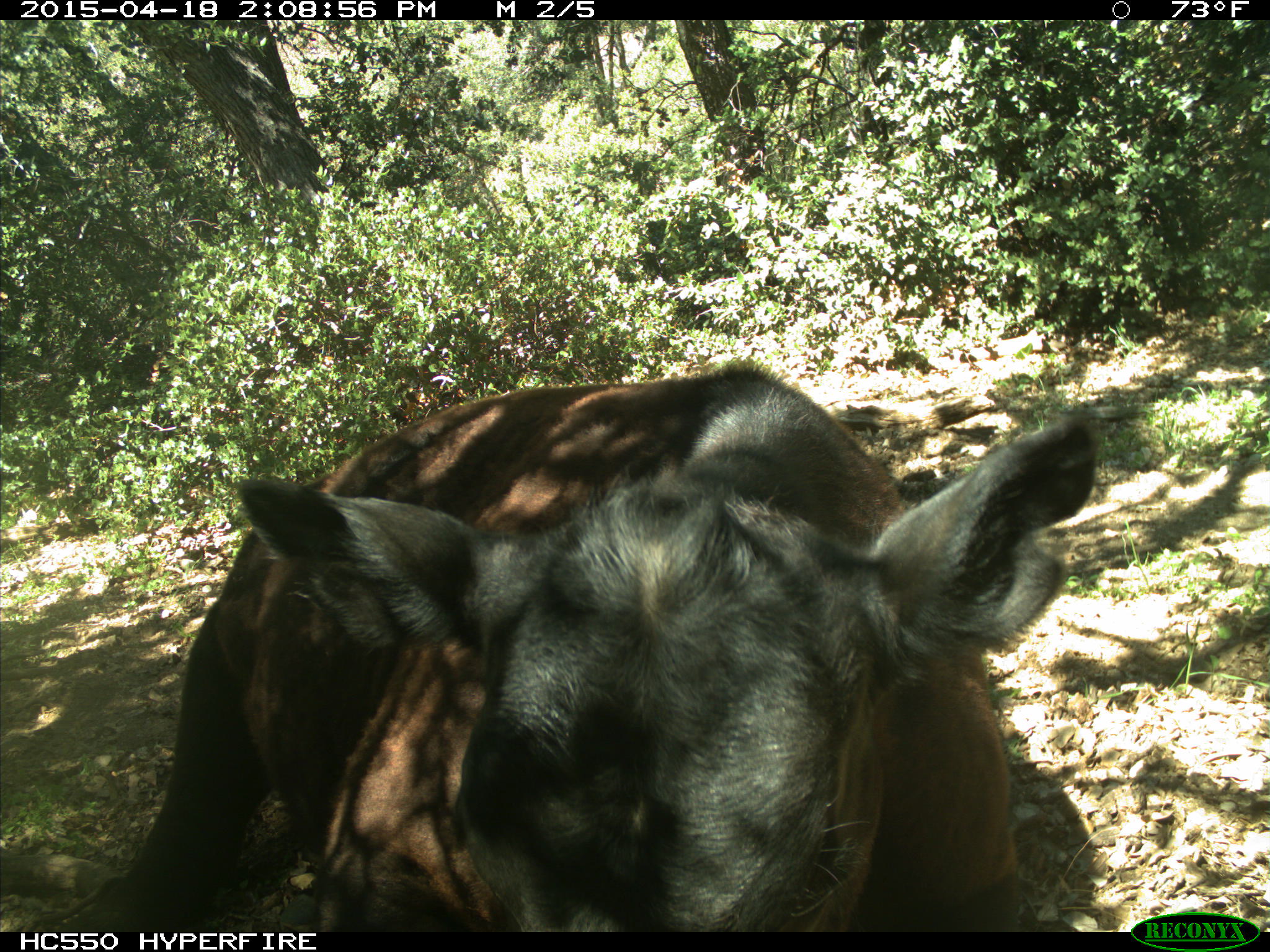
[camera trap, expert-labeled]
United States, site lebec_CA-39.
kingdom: Animalia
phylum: Chordata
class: Mammalia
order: Artiodactyla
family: Bovidae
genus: Bos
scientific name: Bos taurus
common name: domestic cow